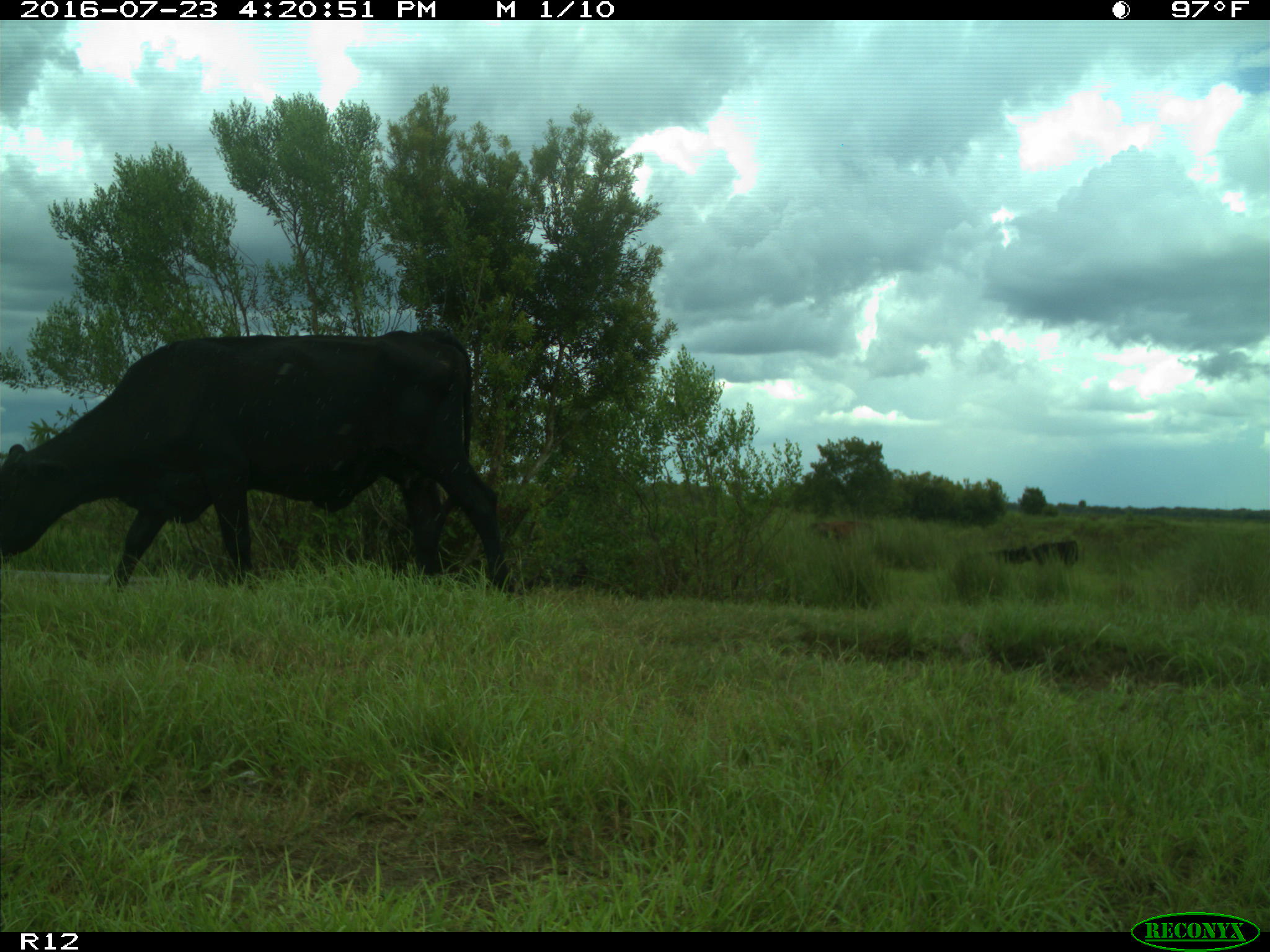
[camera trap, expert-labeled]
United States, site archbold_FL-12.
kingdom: Animalia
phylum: Chordata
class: Mammalia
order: Artiodactyla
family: Bovidae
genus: Bos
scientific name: Bos taurus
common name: domestic cow